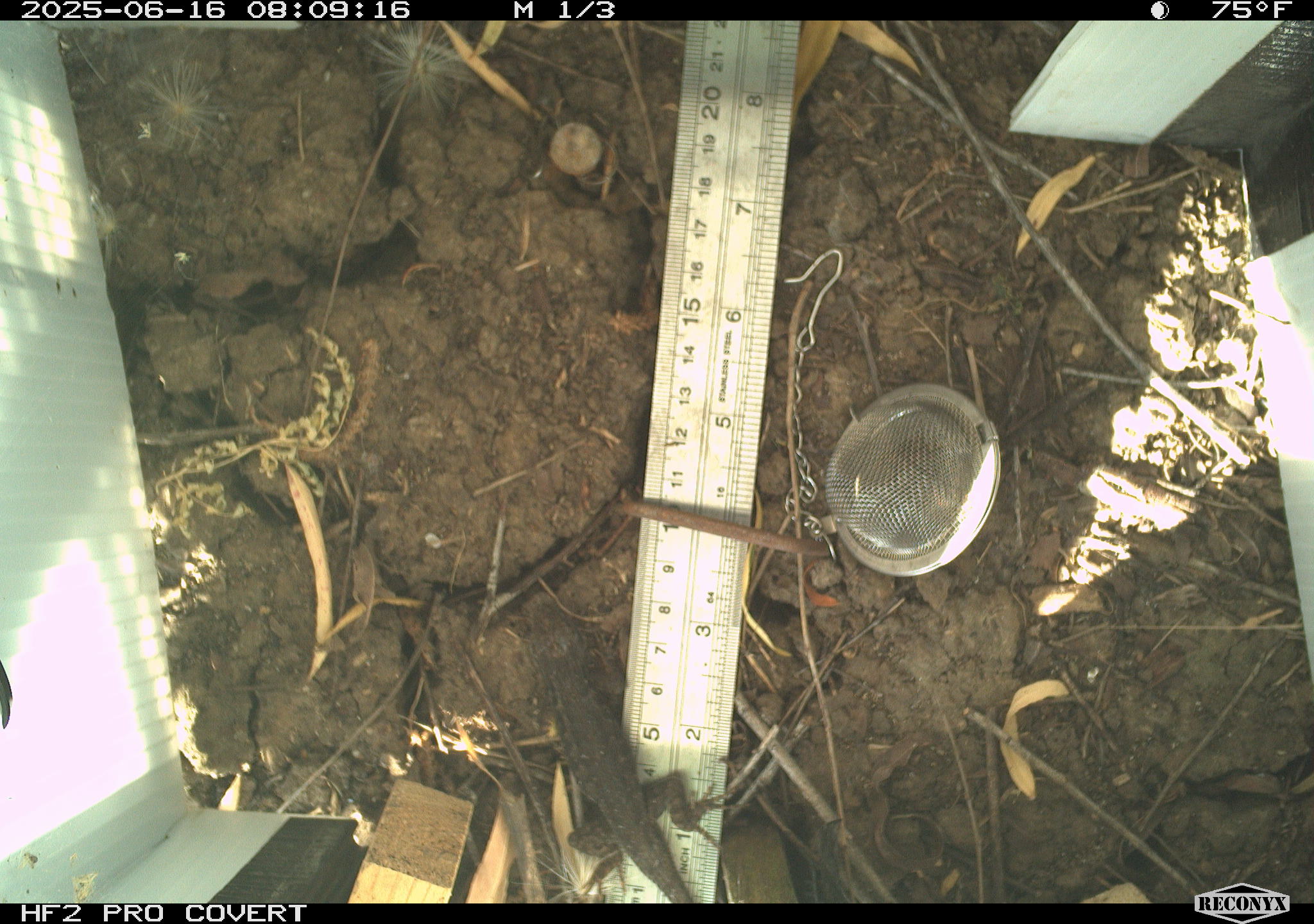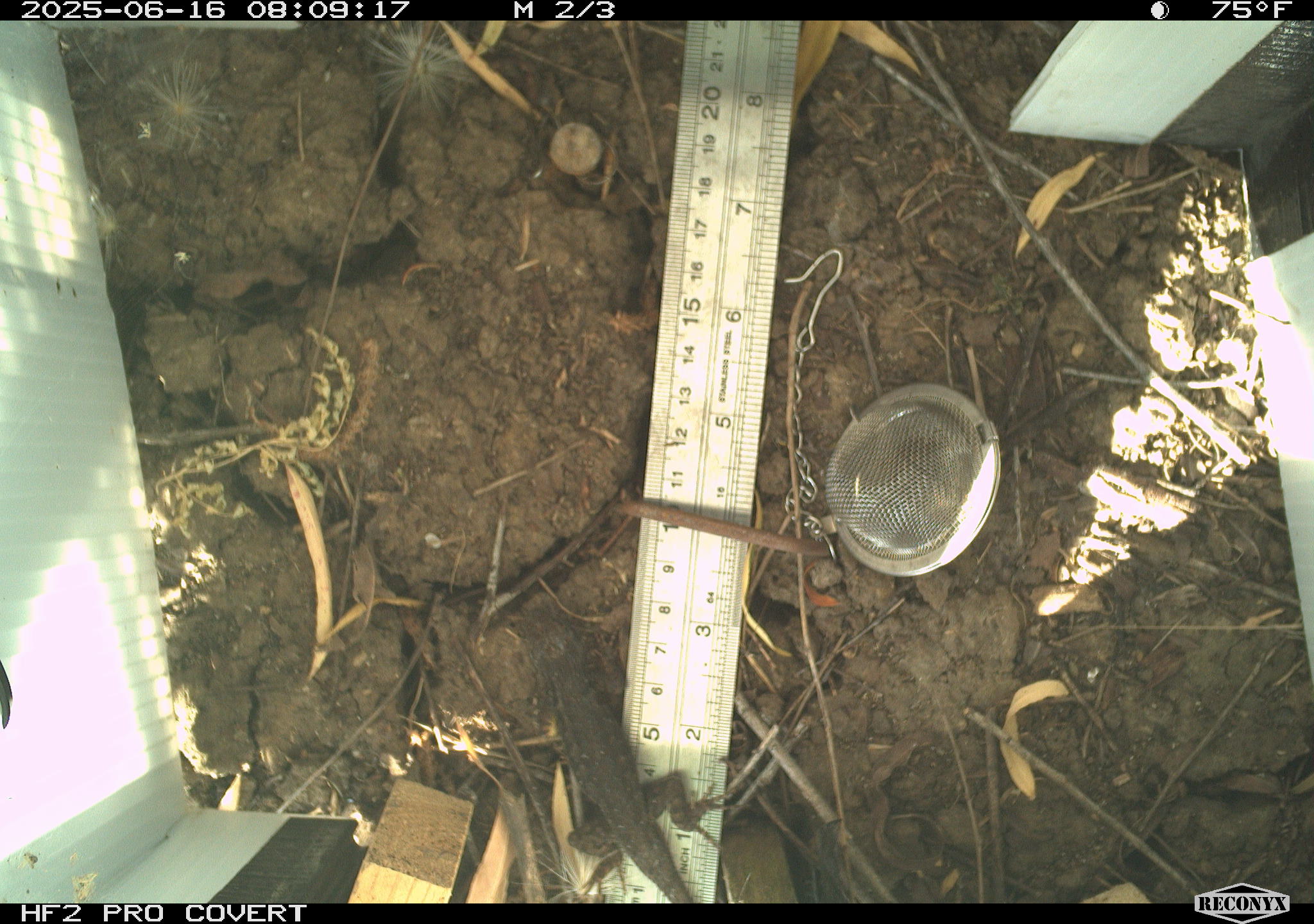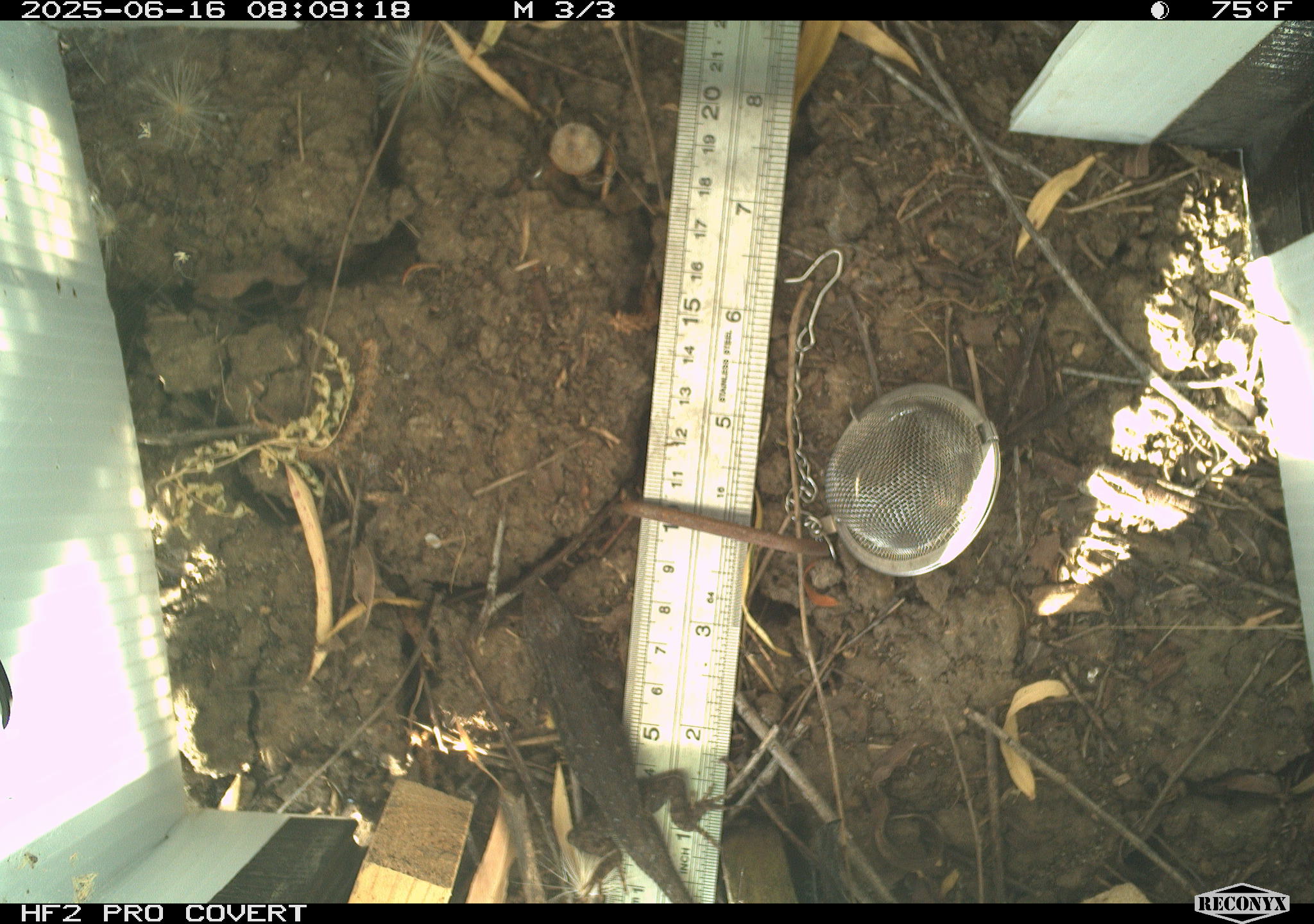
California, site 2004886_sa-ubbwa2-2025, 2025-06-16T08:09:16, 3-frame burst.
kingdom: Animalia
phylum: Chordata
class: Reptilia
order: Squamata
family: Phrynosomatidae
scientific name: Phrynosomatidae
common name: north american spiny lizards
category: sceloporus/uta species